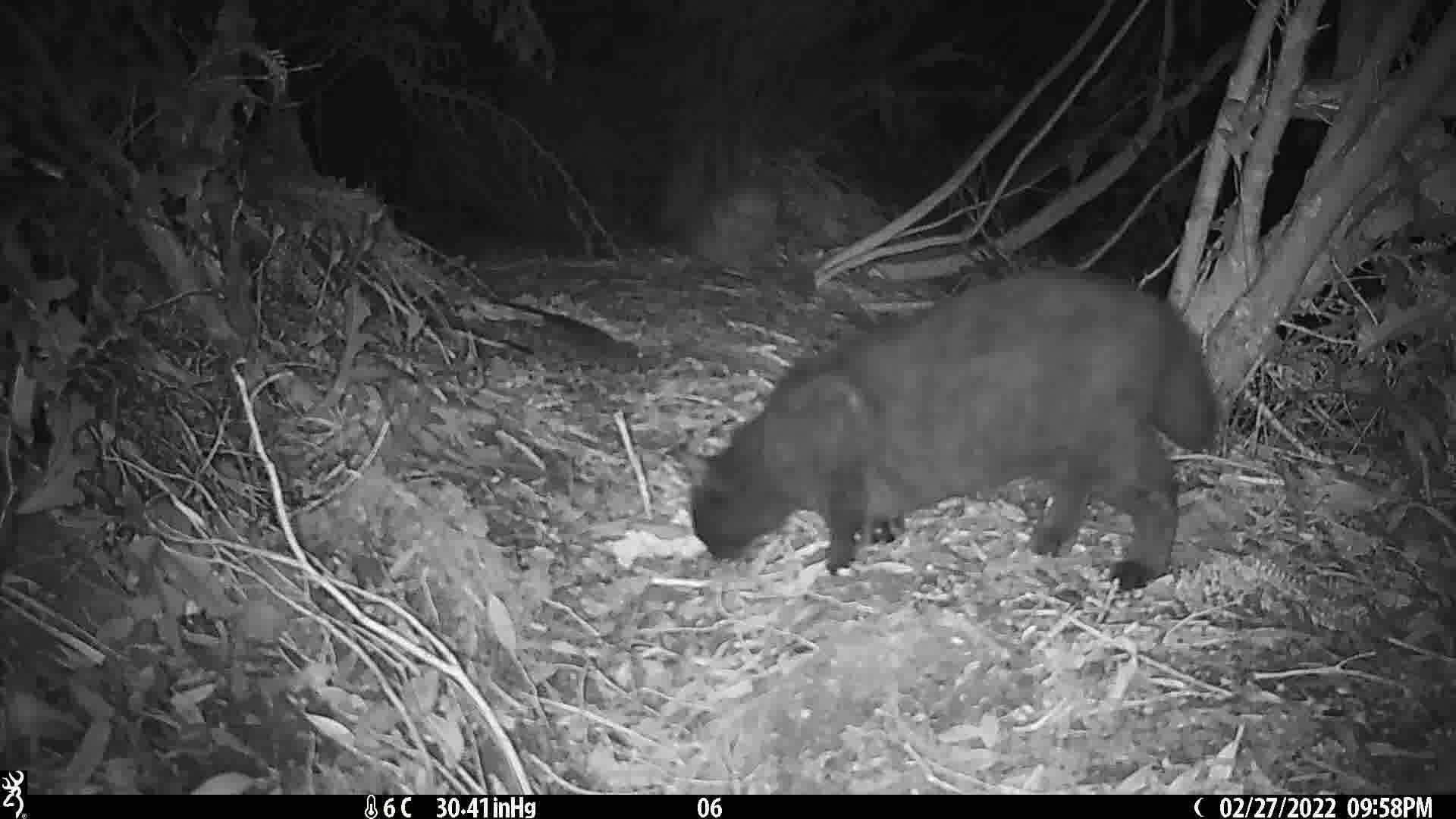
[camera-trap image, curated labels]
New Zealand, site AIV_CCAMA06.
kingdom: Animalia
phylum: Chordata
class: Mammalia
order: Carnivora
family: Felidae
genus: Felis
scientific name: Felis catus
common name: domestic cat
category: cat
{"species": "cat (domestic cat) (Felis catus)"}